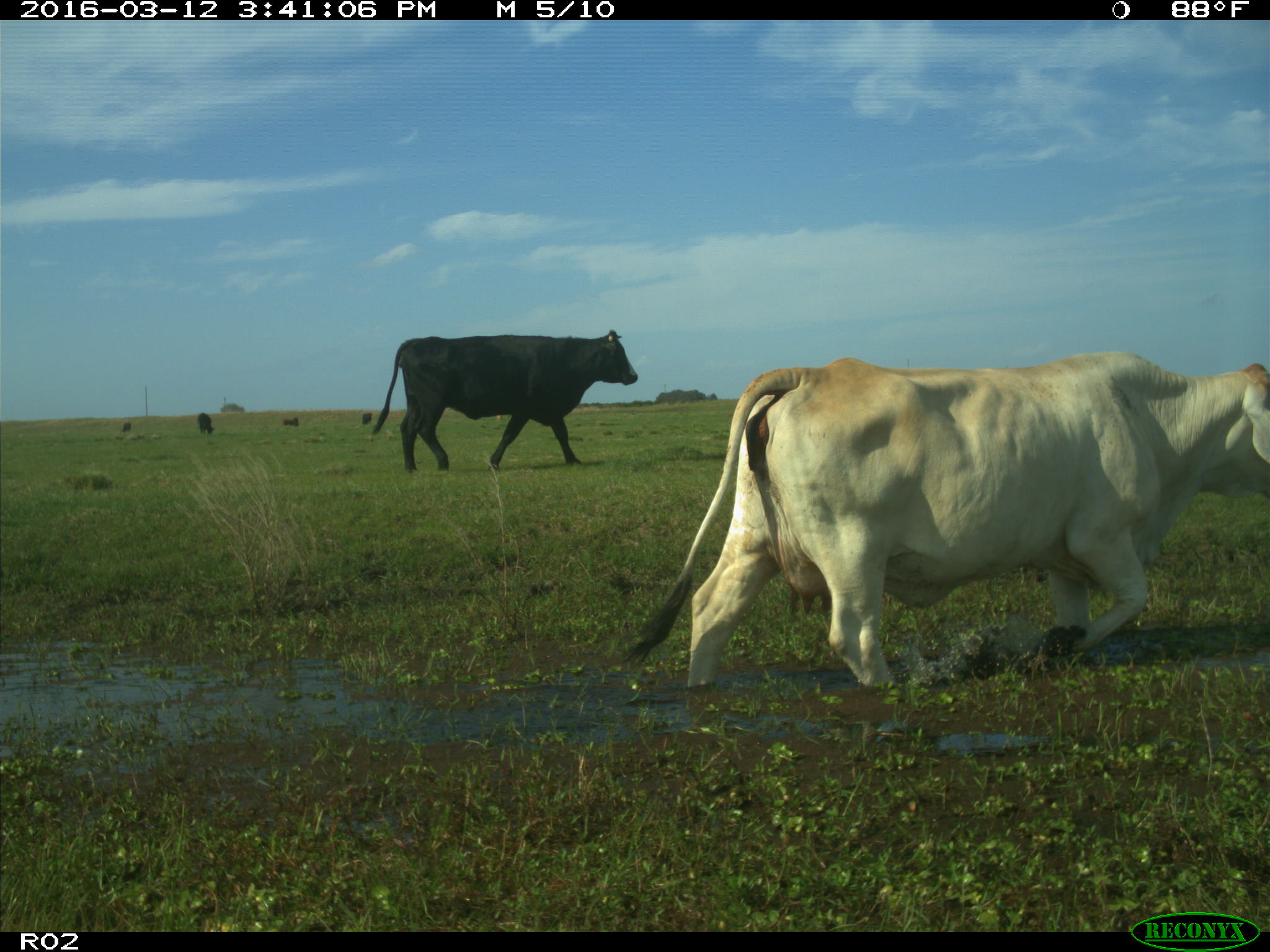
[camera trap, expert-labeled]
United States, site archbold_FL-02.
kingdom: Animalia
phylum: Chordata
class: Mammalia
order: Artiodactyla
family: Bovidae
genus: Bos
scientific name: Bos taurus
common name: domestic cow